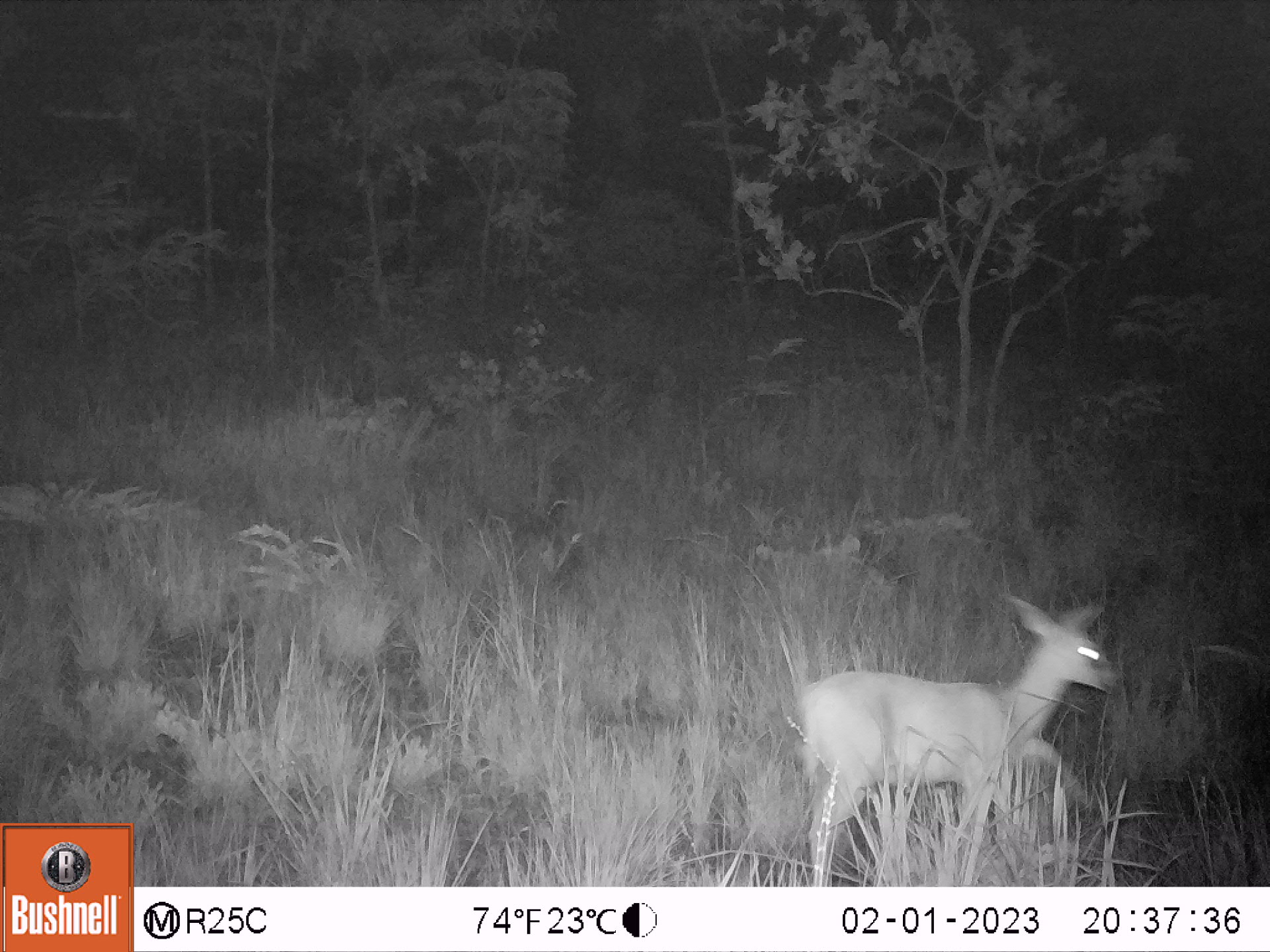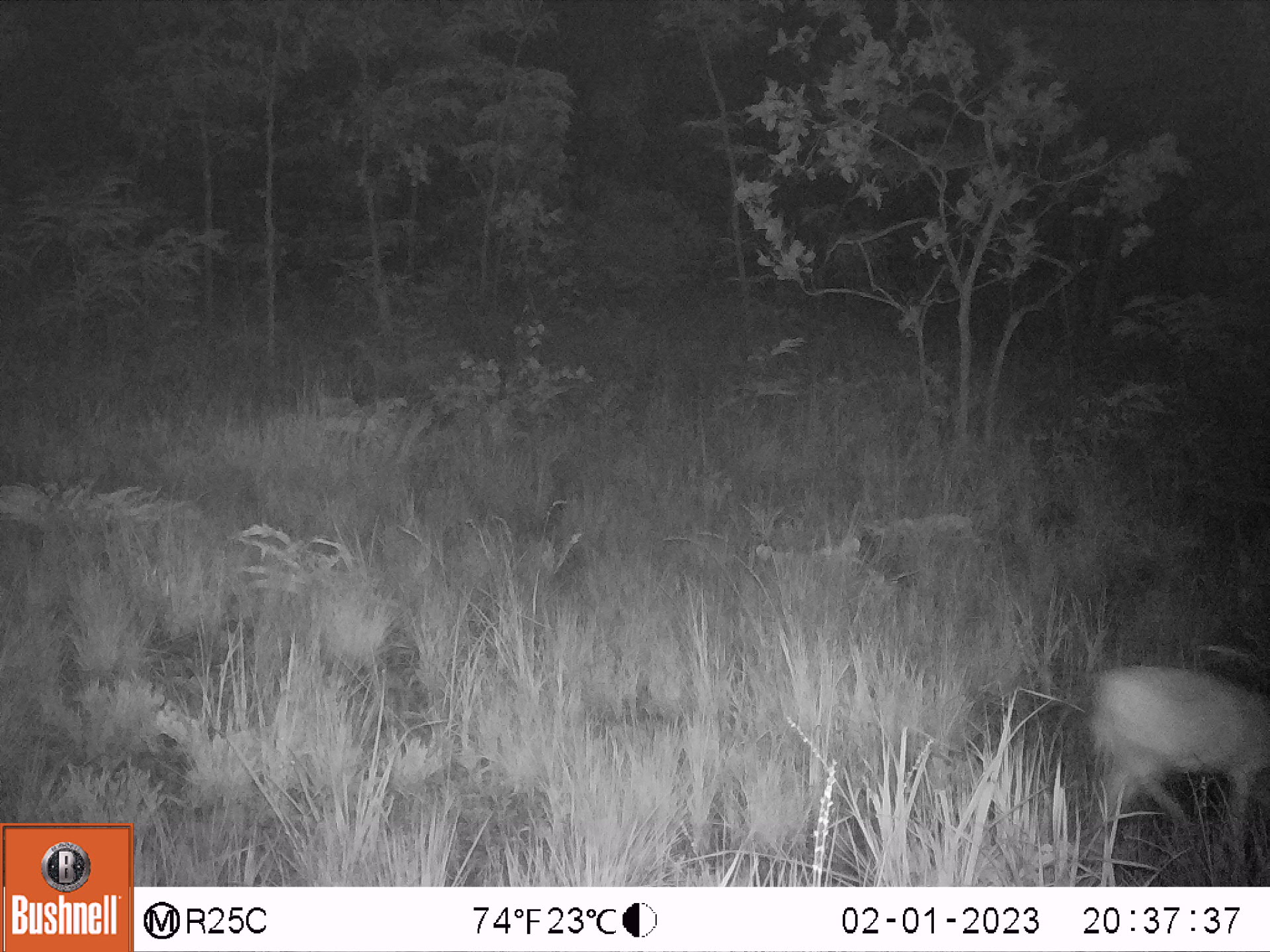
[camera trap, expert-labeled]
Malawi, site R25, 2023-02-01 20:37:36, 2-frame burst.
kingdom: Animalia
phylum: Chordata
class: Mammalia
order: Artiodactyla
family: Bovidae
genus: Sylvicapra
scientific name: Sylvicapra grimmia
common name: common duiker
Common duiker (Sylvicapra grimmia), count 1.